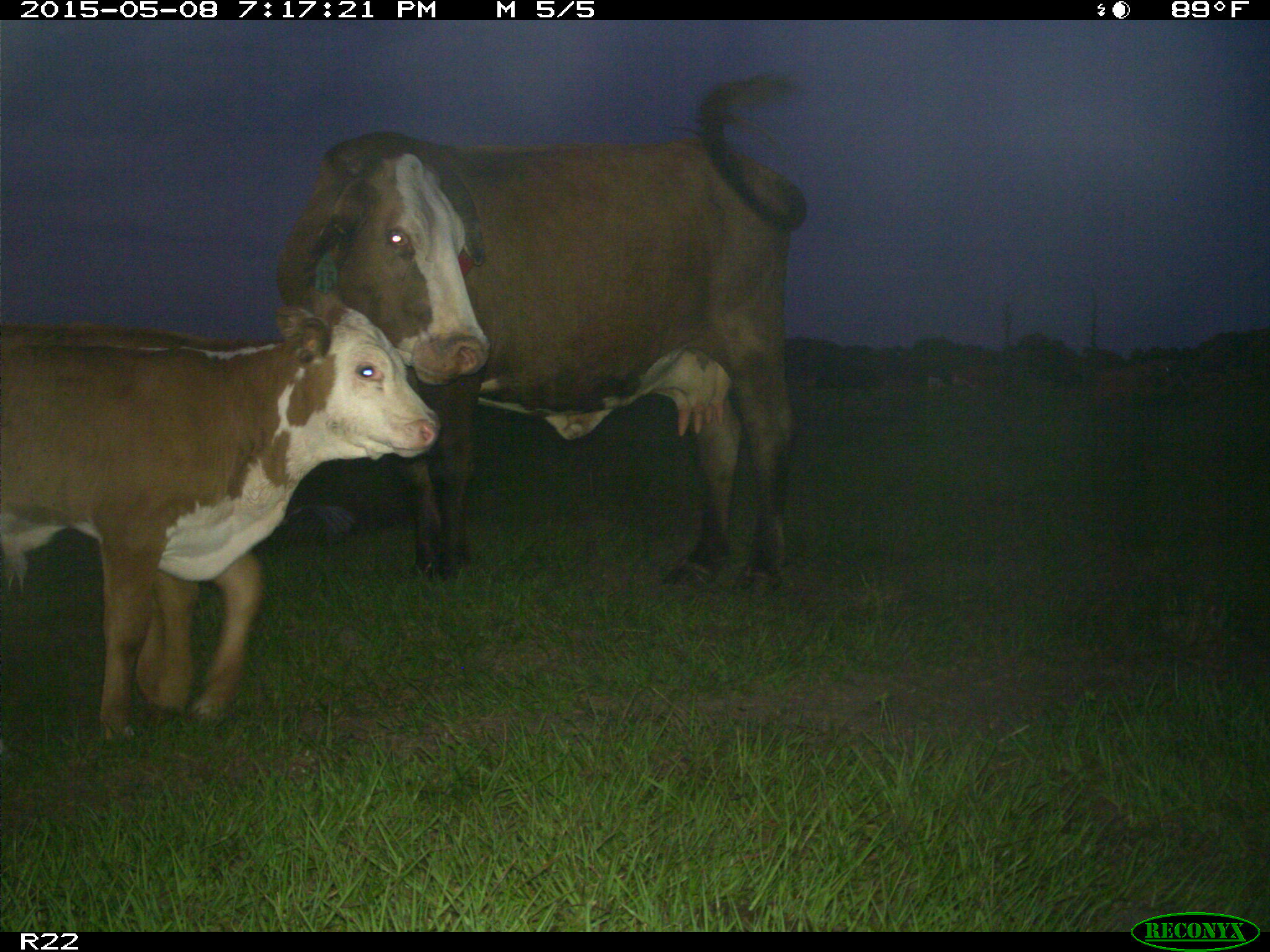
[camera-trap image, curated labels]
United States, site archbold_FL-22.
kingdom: Animalia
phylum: Chordata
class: Mammalia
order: Artiodactyla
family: Bovidae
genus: Bos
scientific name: Bos taurus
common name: domestic cow